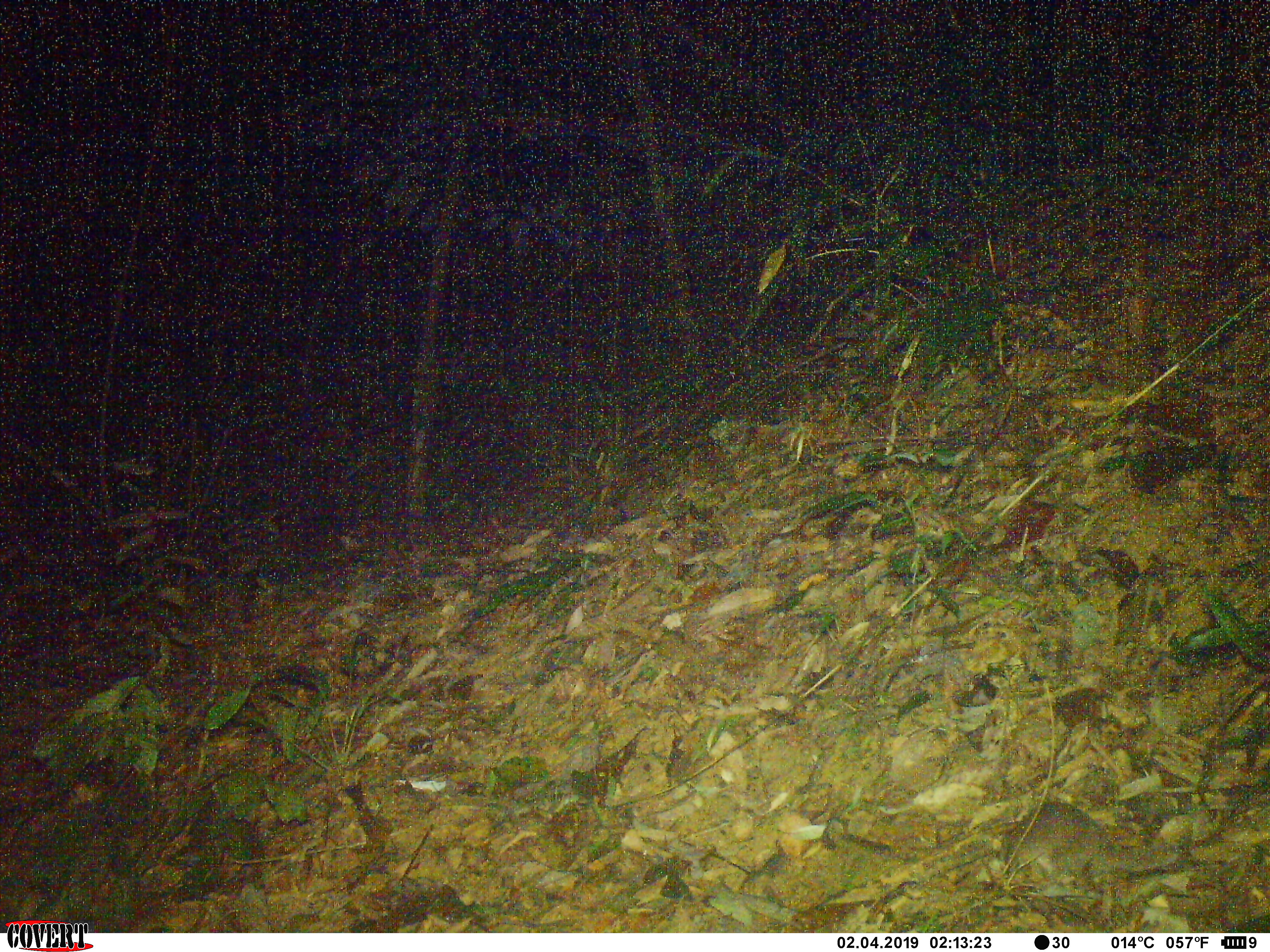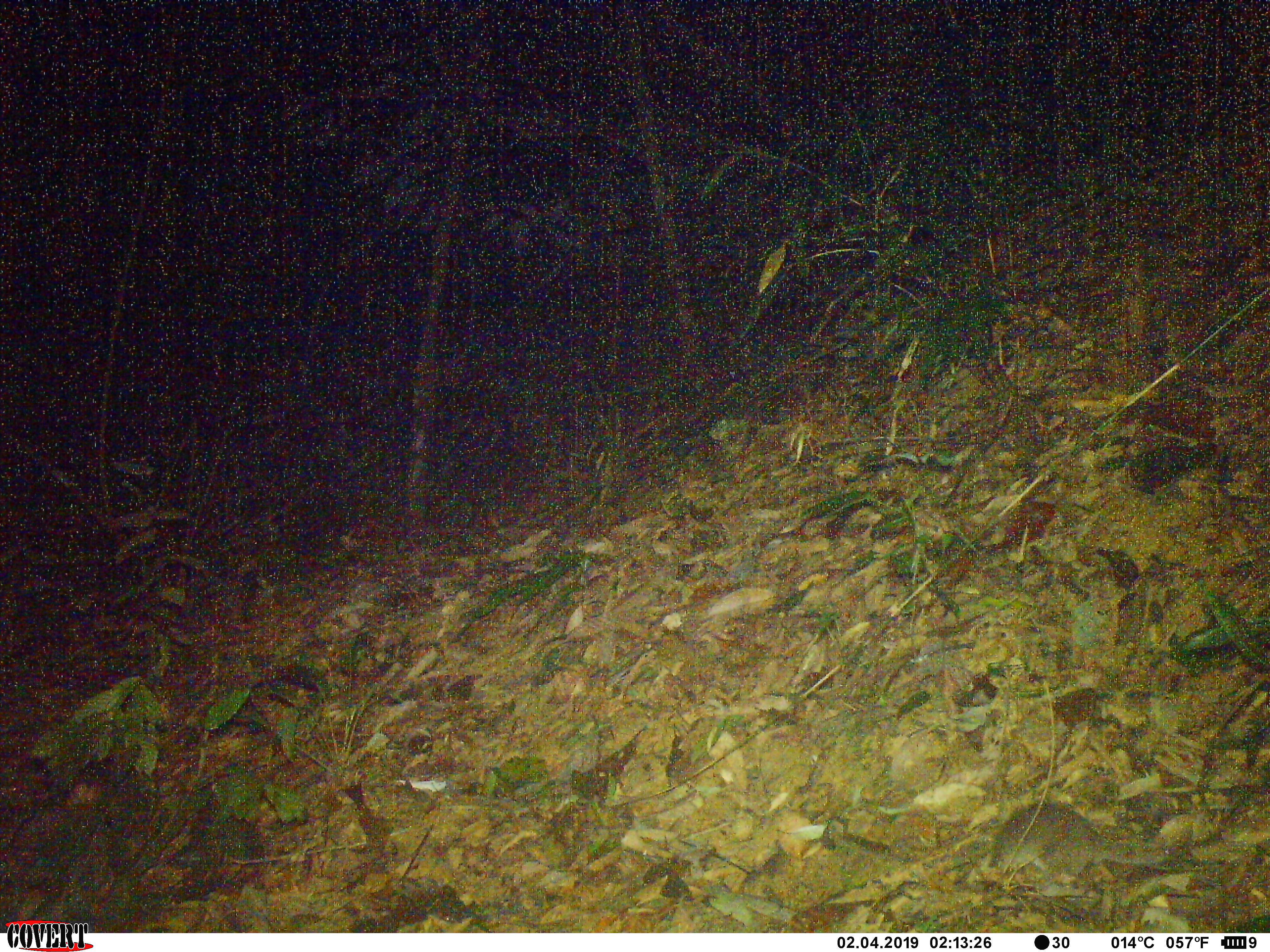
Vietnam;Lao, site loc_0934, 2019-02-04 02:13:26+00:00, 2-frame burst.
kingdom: Animalia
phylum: Chordata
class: Mammalia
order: Carnivora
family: Mustelidae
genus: Melogale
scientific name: Melogale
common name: ferret badger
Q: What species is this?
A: Ferret badger (Melogale).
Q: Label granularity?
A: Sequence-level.